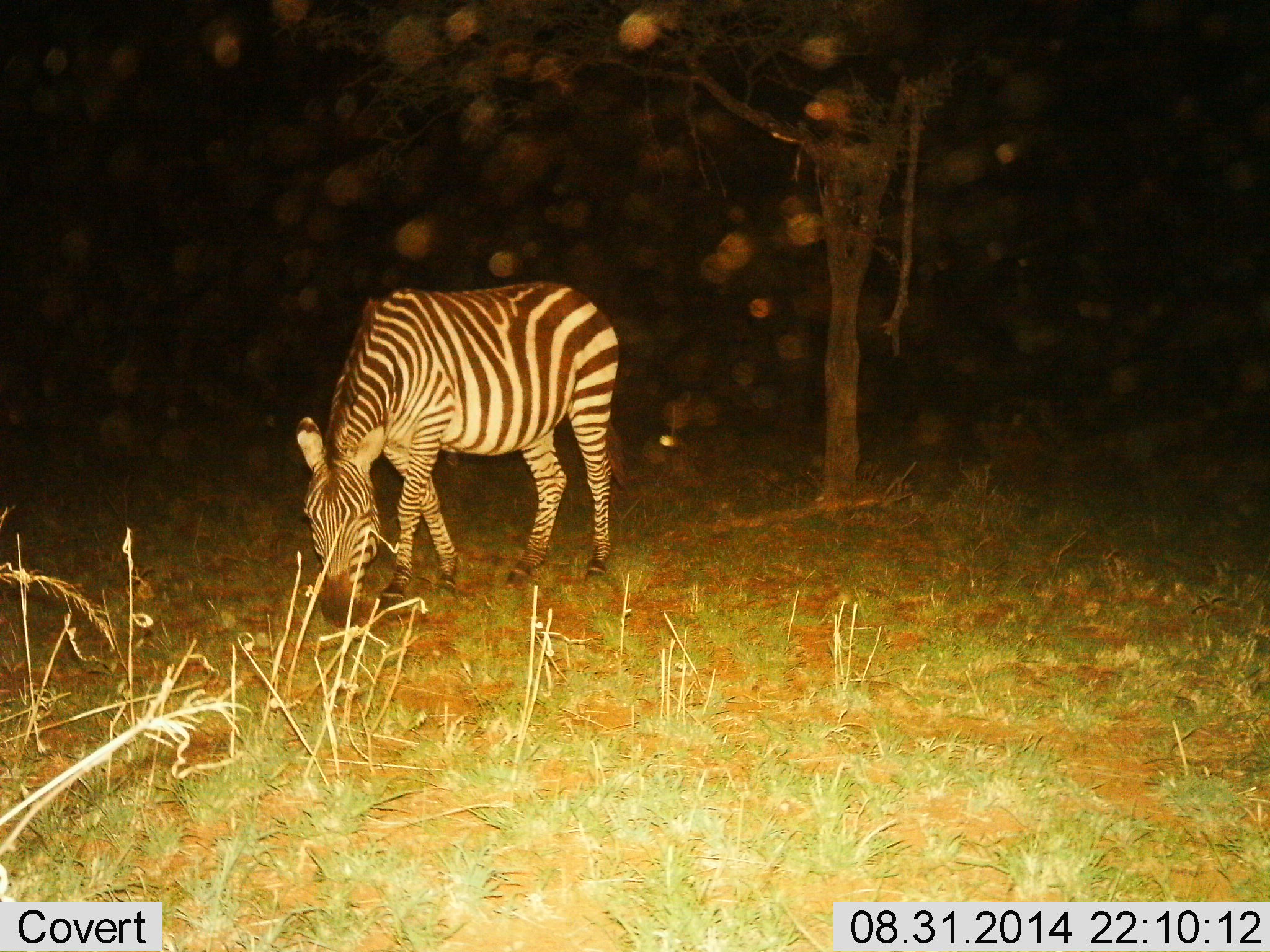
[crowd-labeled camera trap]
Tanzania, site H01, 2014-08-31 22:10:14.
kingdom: Animalia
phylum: Chordata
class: Mammalia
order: Perissodactyla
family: Equidae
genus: Equus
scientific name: Equus quagga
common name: plains zebra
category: zebra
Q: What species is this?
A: Zebra (plains zebra) (Equus quagga).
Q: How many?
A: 1.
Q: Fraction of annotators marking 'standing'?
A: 20%.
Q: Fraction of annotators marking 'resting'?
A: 0%.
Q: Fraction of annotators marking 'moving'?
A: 0%.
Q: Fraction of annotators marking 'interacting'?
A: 0%.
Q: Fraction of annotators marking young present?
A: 0%.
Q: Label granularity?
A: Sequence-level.